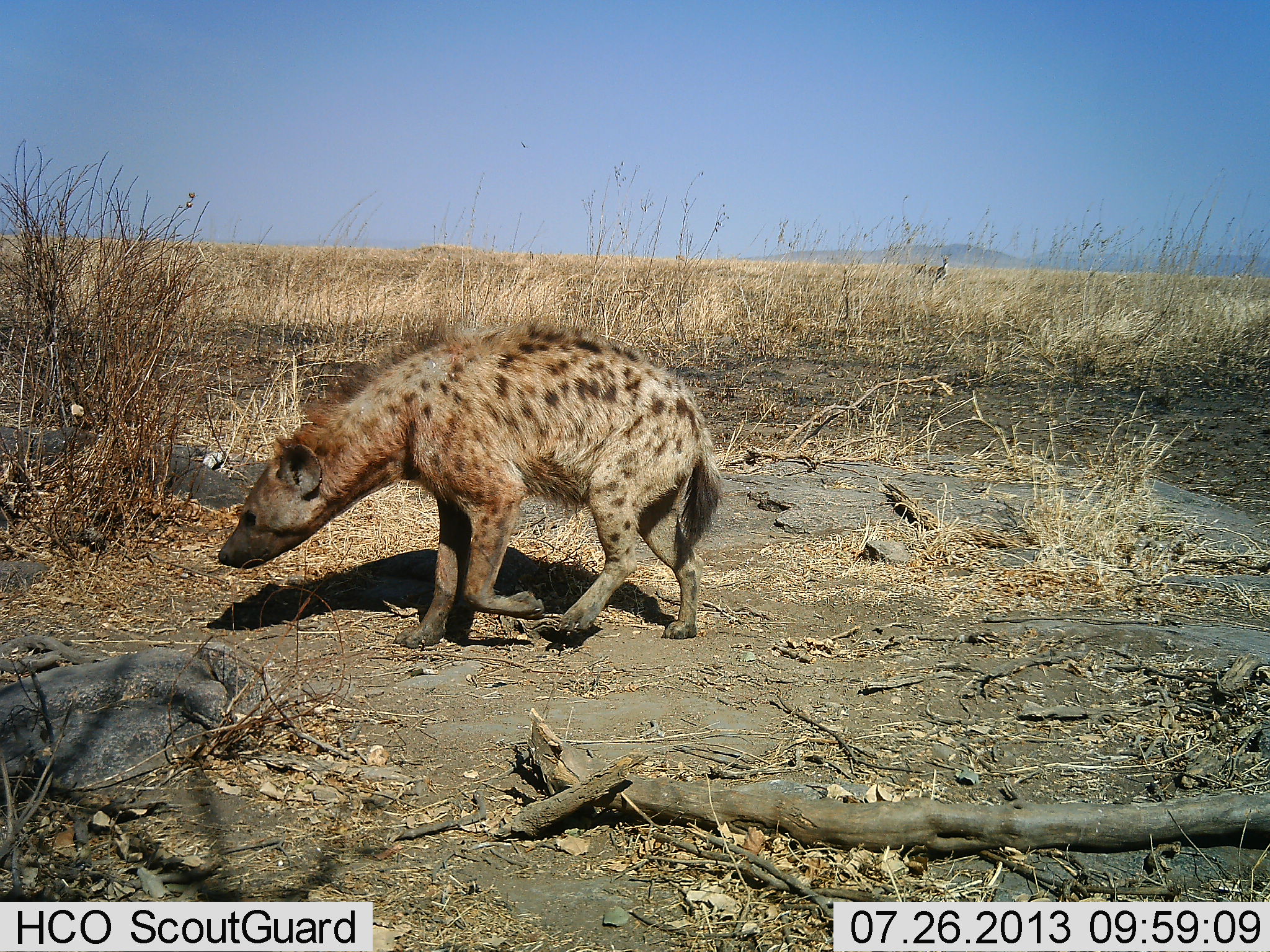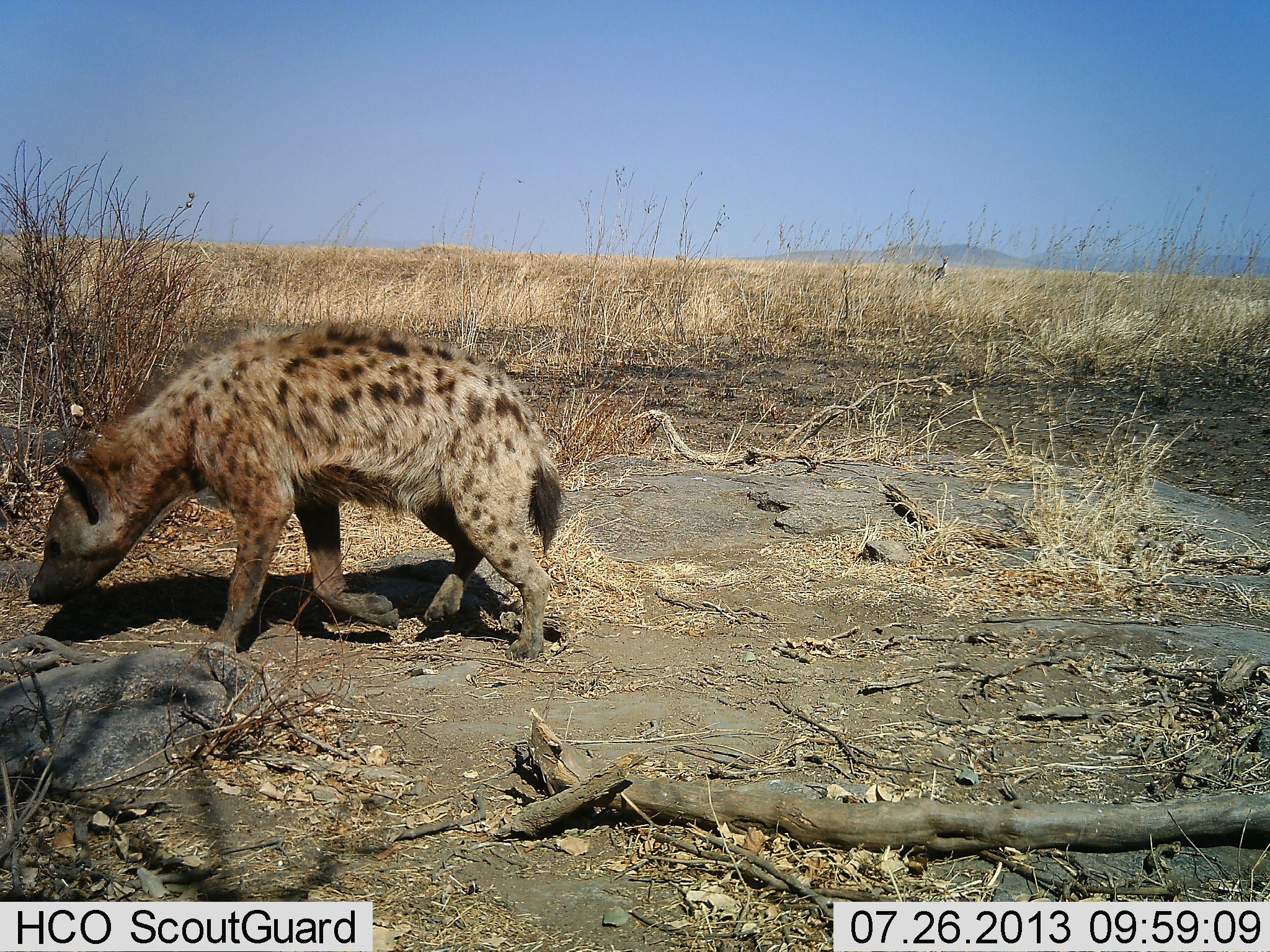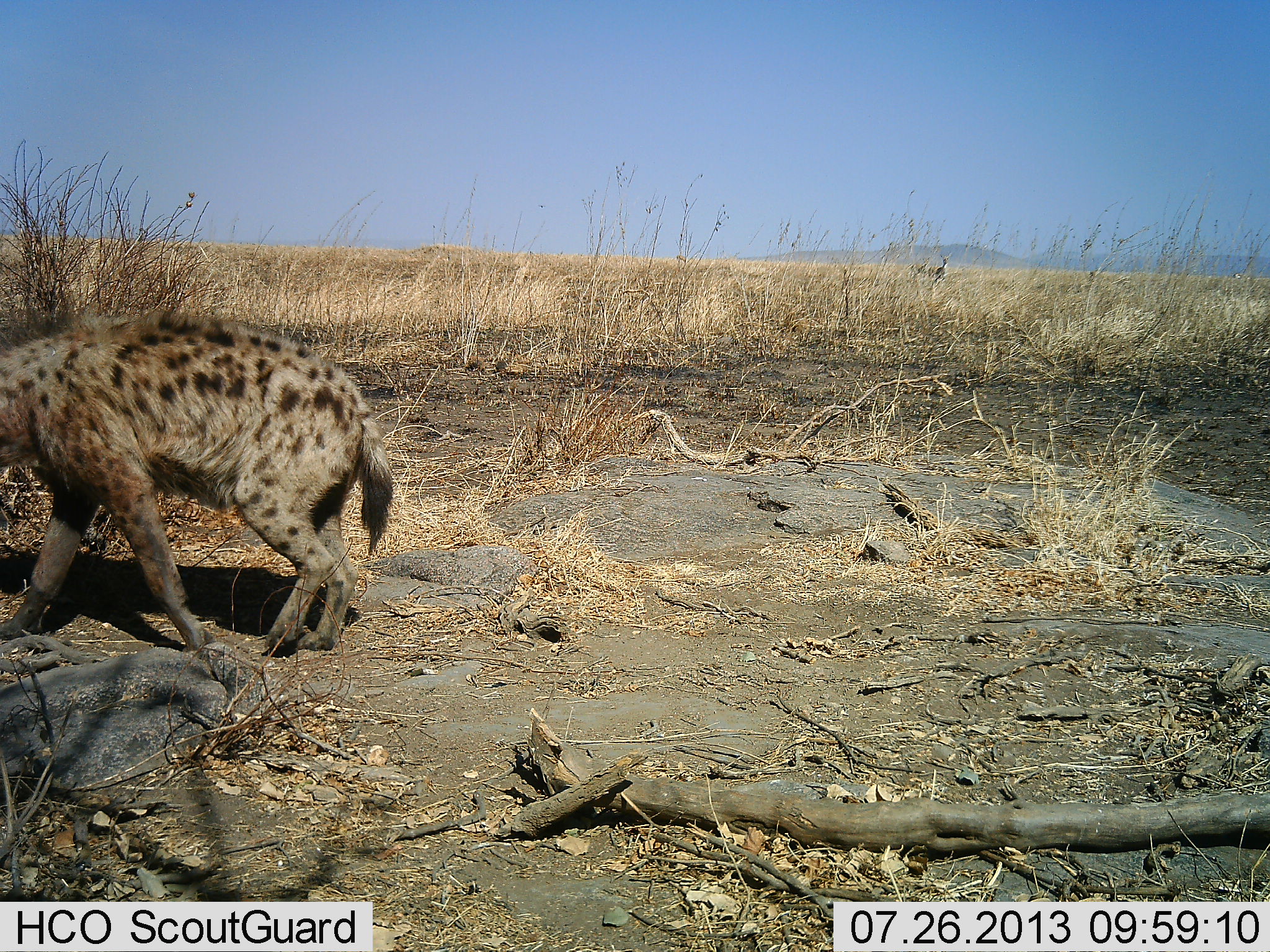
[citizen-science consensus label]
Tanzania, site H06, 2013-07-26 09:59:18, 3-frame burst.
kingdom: Animalia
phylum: Chordata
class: Mammalia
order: Carnivora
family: Hyaenidae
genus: Crocuta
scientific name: Crocuta crocuta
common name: spotted hyena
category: hyenaspotted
Hyenaspotted (spotted hyena) (Crocuta crocuta), count 1. Behavior (volunteer vote fractions): standing 3%, resting 0%, moving 97%, interacting 0%. Young present (vote fraction): 0%. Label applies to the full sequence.